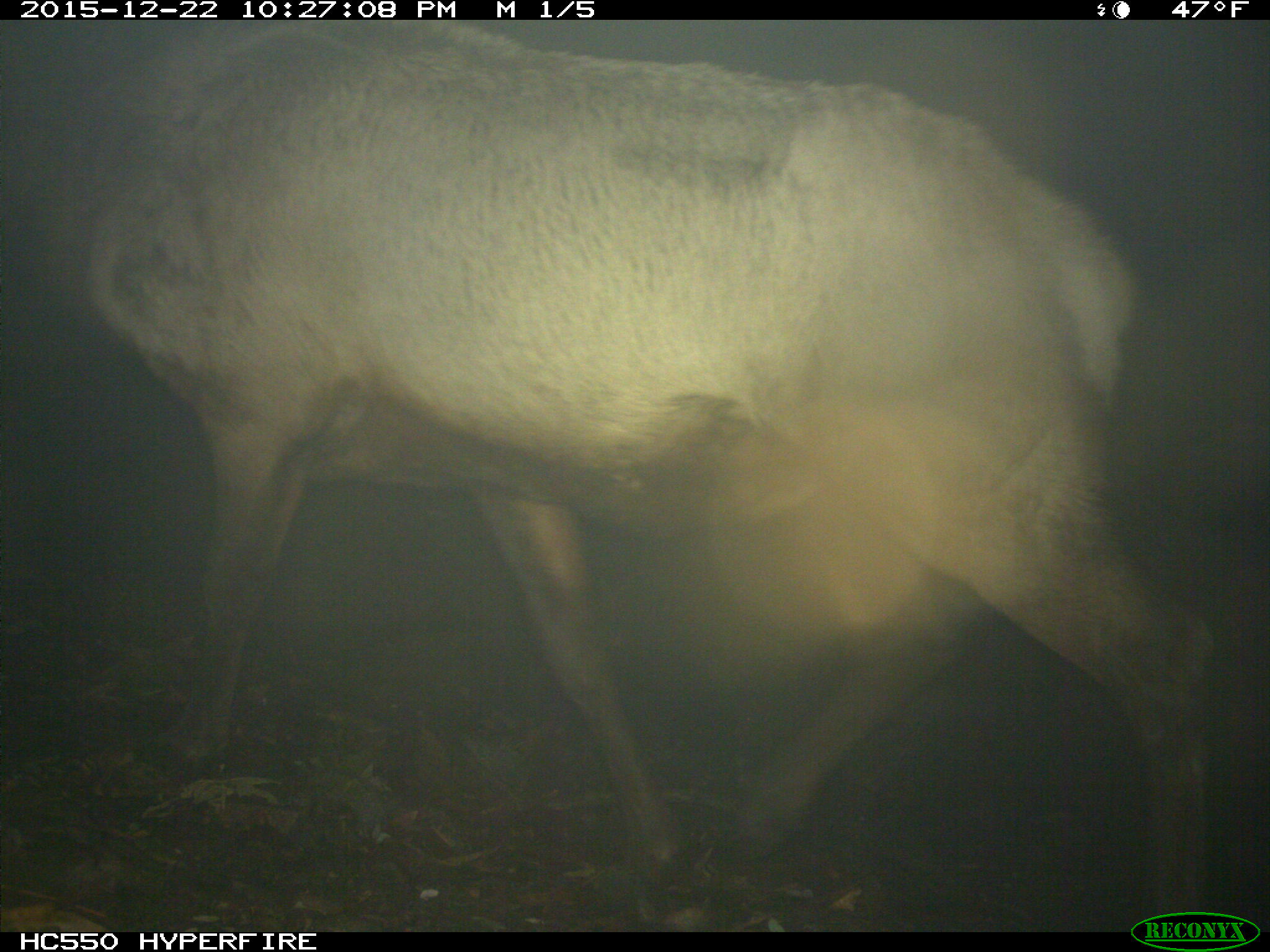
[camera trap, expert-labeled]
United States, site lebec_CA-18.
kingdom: Animalia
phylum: Chordata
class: Mammalia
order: Artiodactyla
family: Cervidae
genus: Cervus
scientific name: Cervus canadensis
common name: elk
Cervus canadensis (elk).